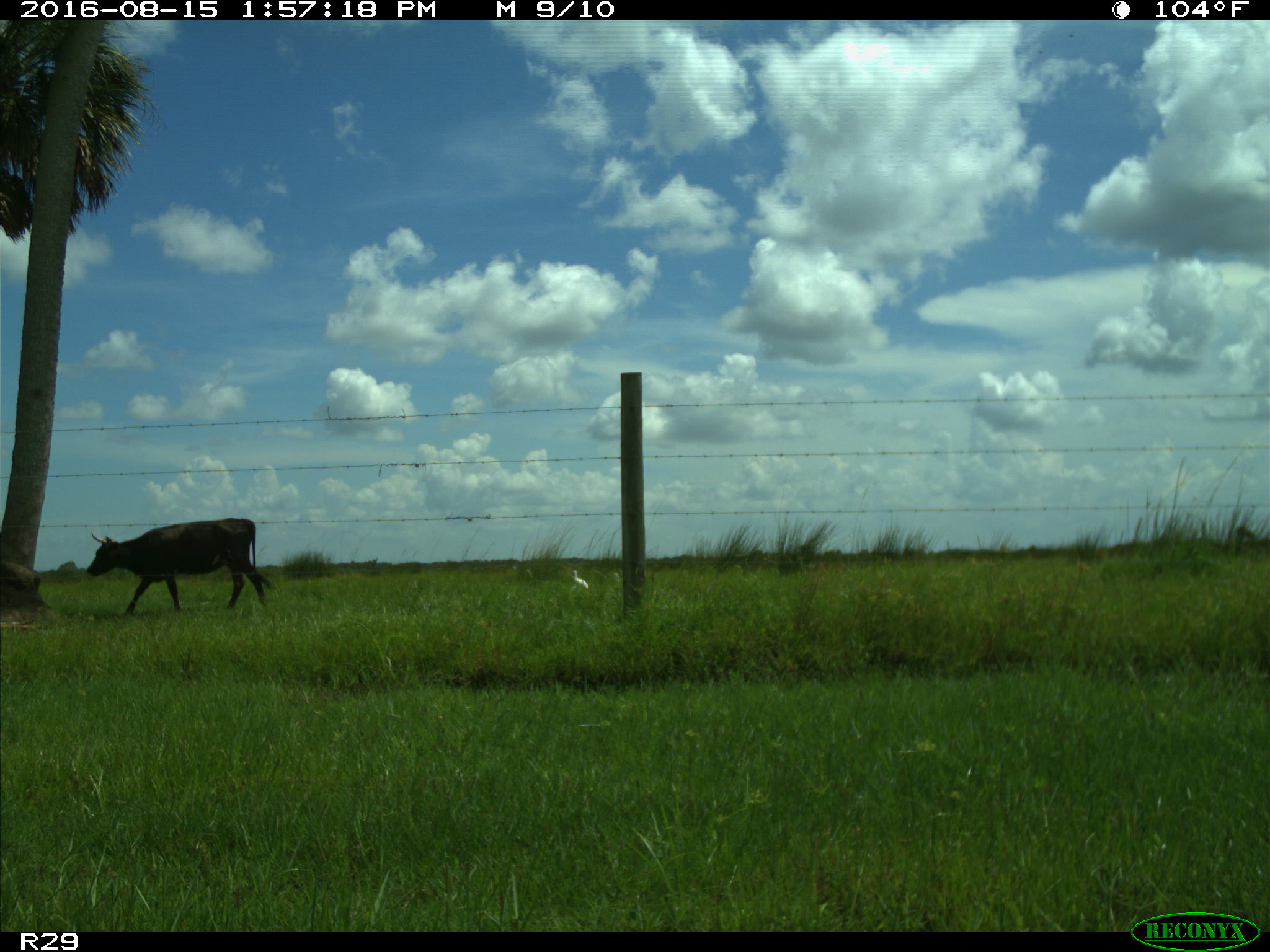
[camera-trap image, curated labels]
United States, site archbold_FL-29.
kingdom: Animalia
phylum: Chordata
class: Mammalia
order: Artiodactyla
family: Bovidae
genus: Bos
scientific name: Bos taurus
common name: domestic cow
Bos taurus (domestic cow).